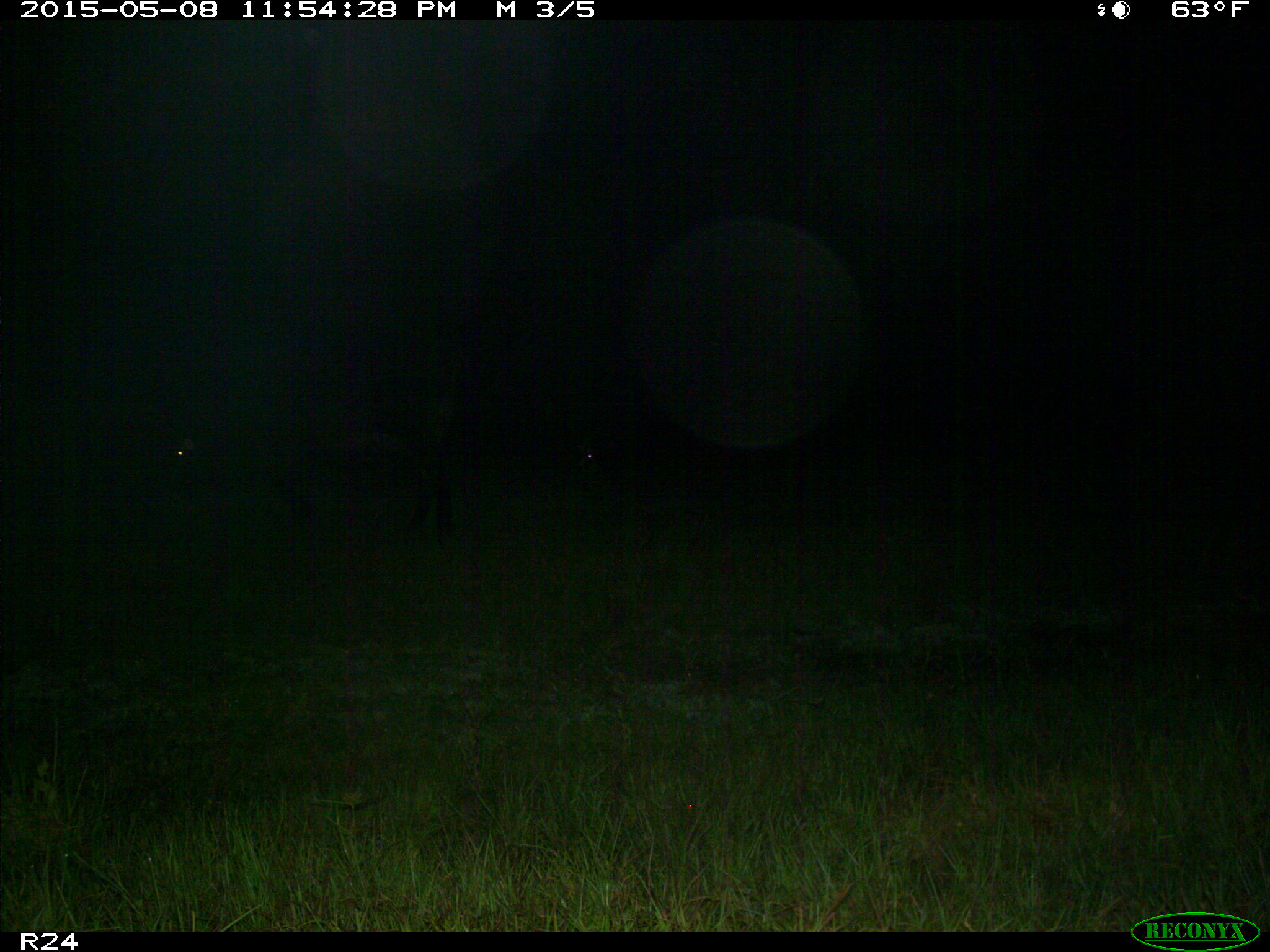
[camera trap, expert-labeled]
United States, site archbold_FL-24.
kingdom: Animalia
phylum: Chordata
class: Mammalia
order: Artiodactyla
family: Bovidae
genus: Bos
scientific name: Bos taurus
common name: domestic cow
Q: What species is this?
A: Bos taurus (domestic cow).